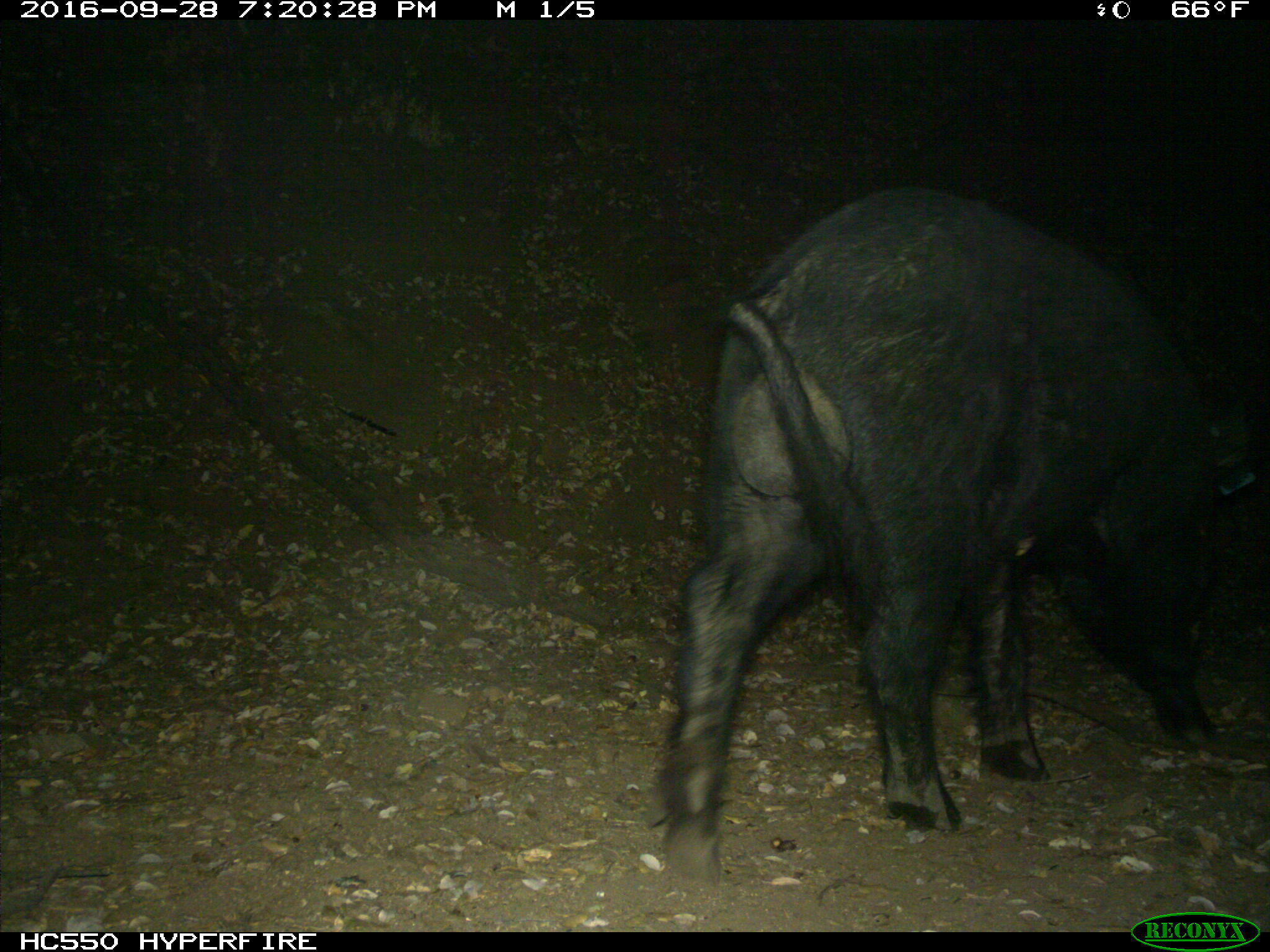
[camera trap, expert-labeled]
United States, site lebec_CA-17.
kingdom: Animalia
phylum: Chordata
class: Mammalia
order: Artiodactyla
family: Suidae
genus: Sus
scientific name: Sus scrofa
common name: wild boar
Sus scrofa (wild boar).